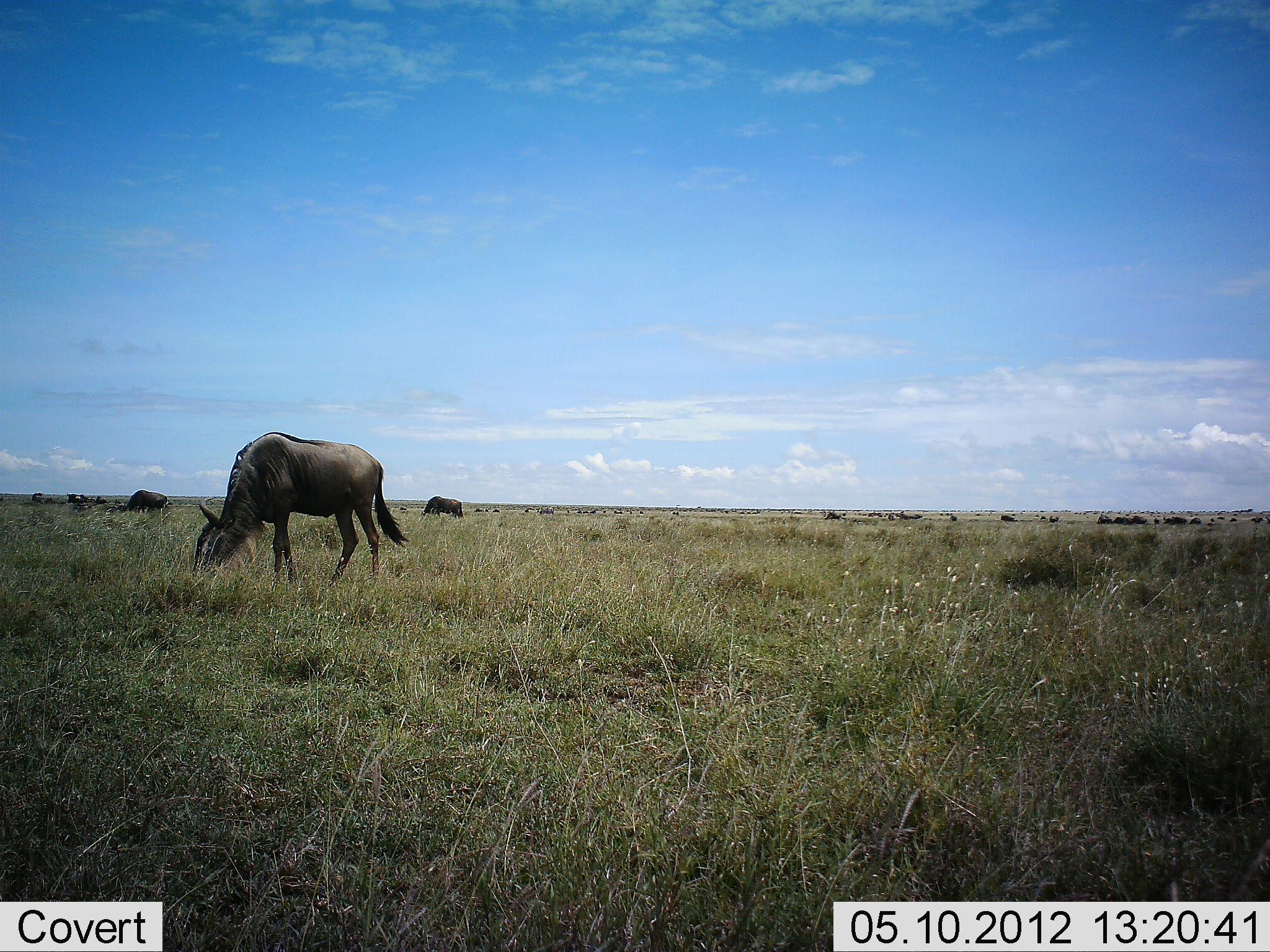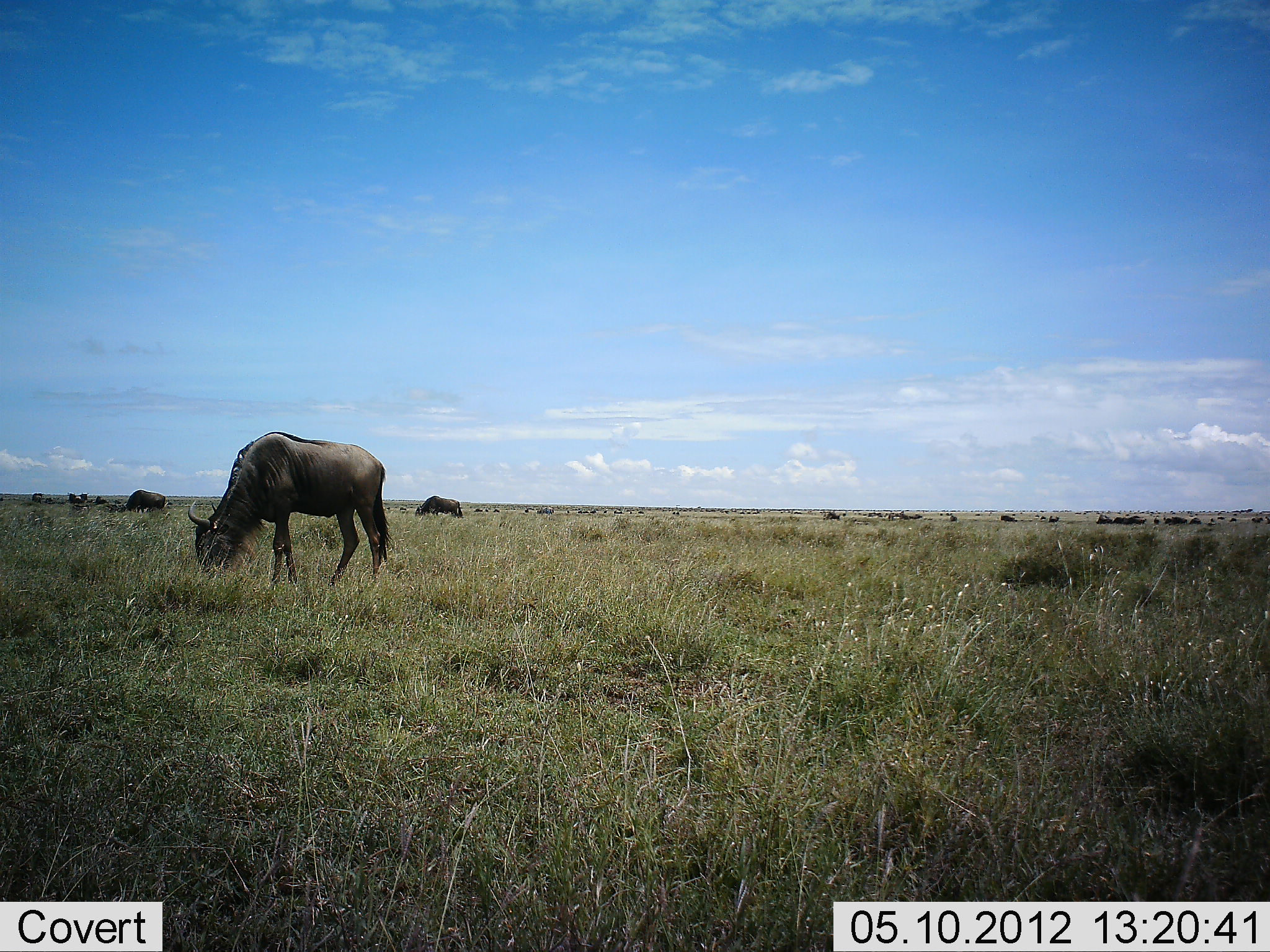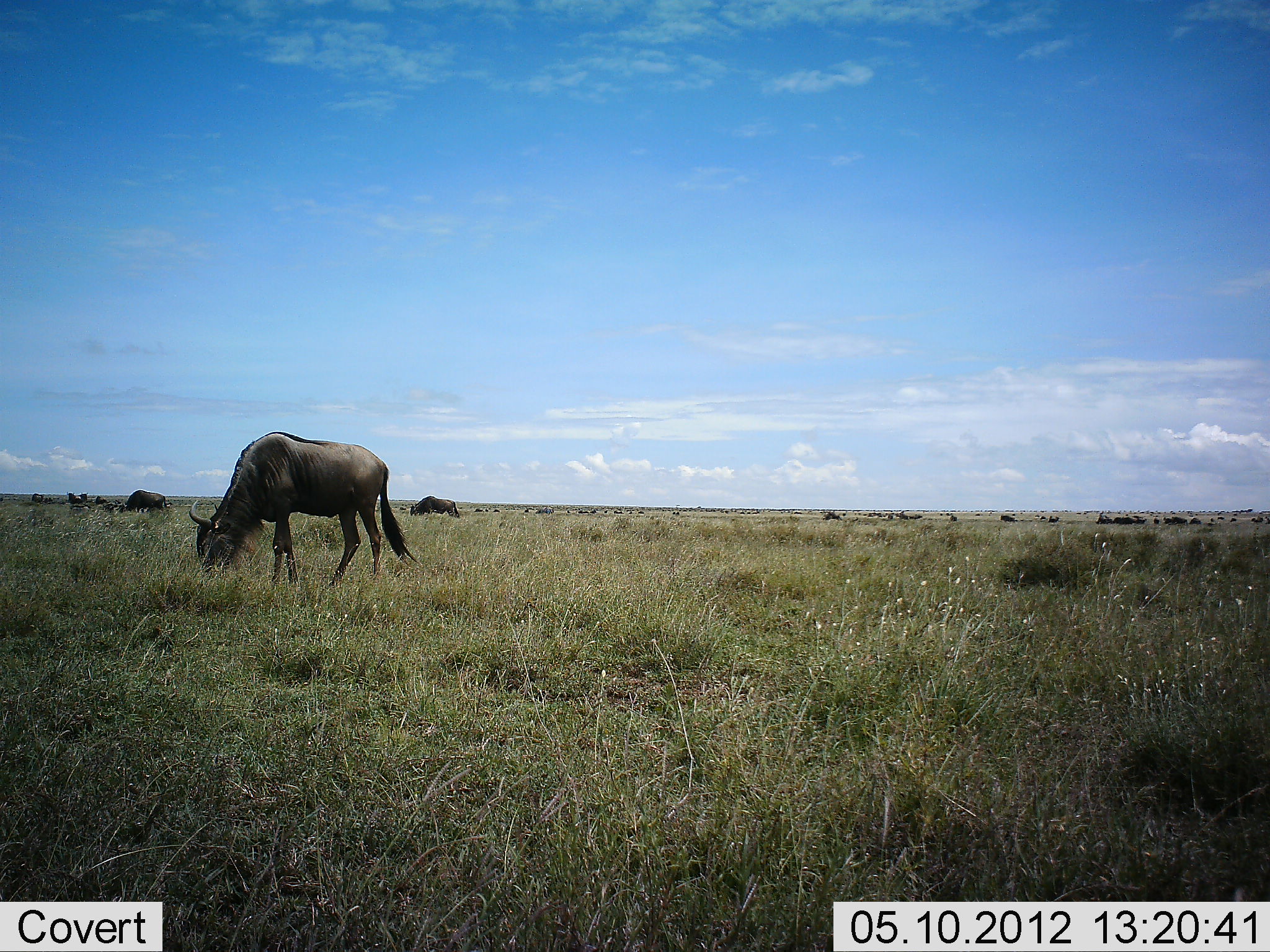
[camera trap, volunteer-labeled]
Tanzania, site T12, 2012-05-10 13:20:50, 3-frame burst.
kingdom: Animalia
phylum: Chordata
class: Mammalia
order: Artiodactyla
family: Bovidae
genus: Connochaetes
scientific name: Connochaetes taurinus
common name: blue wildebeest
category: wildebeest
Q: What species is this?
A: Wildebeest (blue wildebeest) (Connochaetes taurinus).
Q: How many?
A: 3.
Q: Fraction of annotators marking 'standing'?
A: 50%.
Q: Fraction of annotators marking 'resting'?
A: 0%.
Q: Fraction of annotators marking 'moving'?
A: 10%.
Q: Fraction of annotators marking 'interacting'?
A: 0%.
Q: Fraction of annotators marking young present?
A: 0%.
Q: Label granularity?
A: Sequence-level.